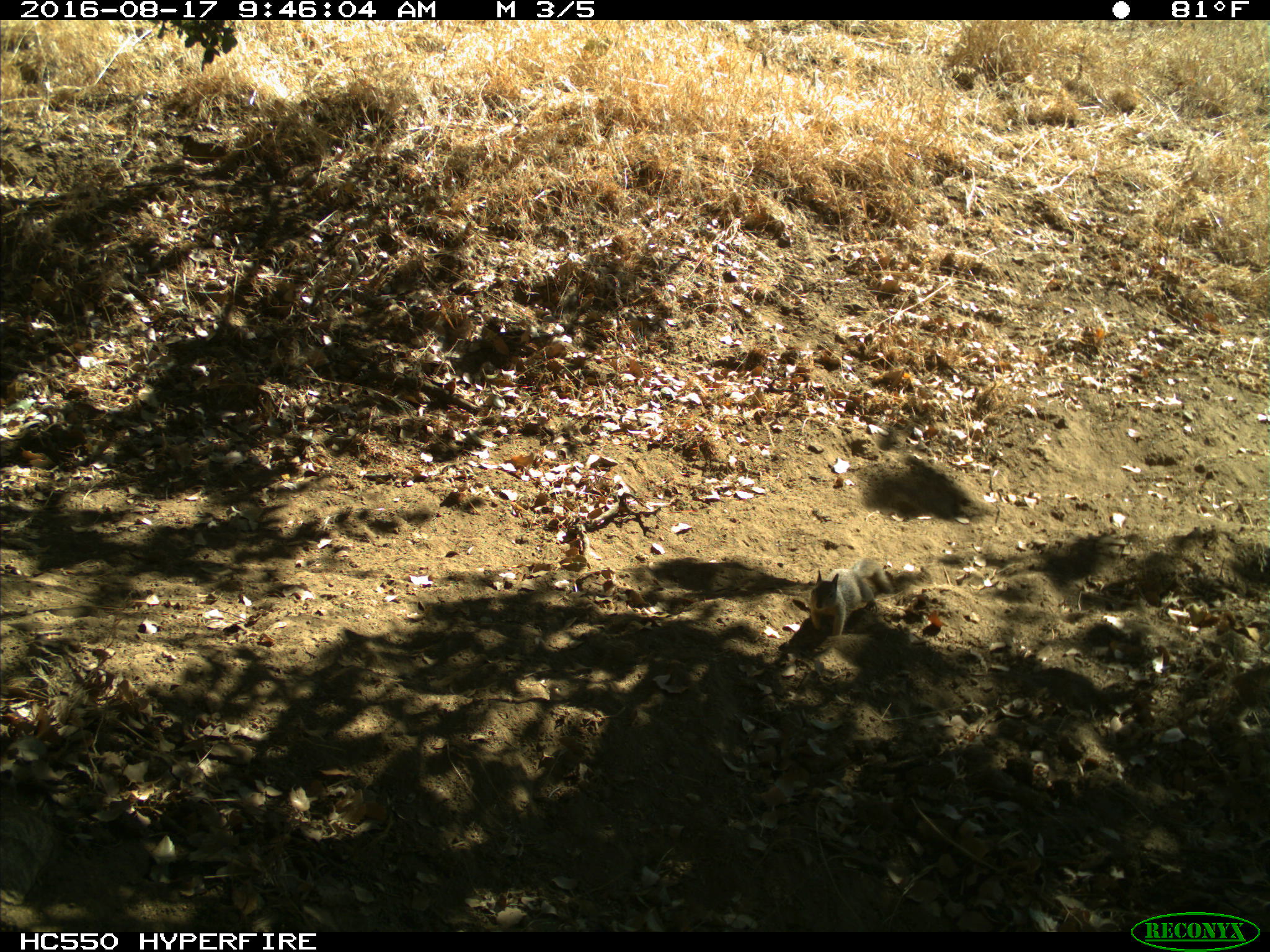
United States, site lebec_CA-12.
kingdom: Animalia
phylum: Chordata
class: Mammalia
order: Rodentia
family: Sciuridae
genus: Otospermophilus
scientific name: Otospermophilus beecheyi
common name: california ground squirrel